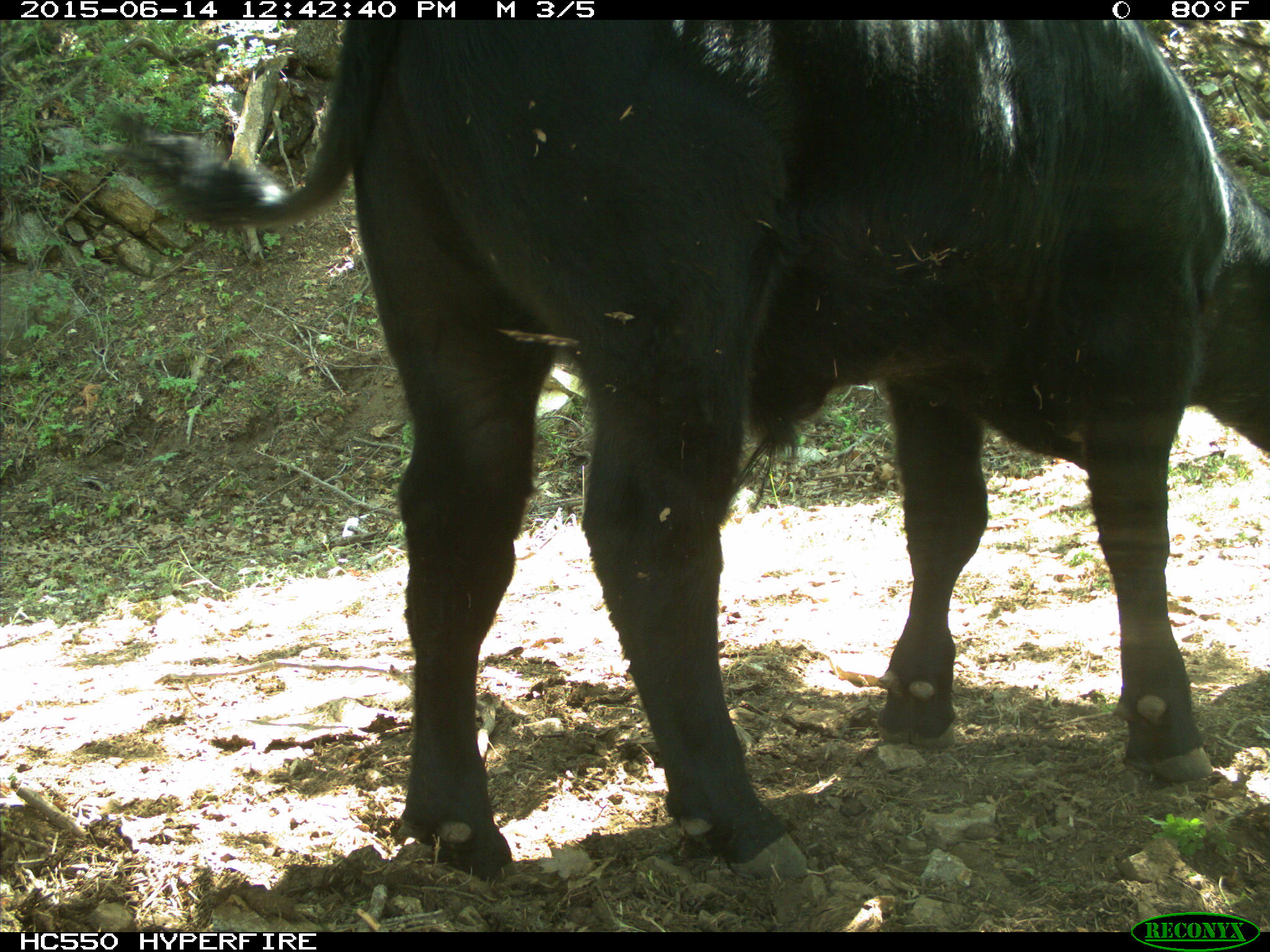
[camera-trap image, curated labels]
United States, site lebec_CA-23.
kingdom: Animalia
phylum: Chordata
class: Mammalia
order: Artiodactyla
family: Bovidae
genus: Bos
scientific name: Bos taurus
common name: domestic cow